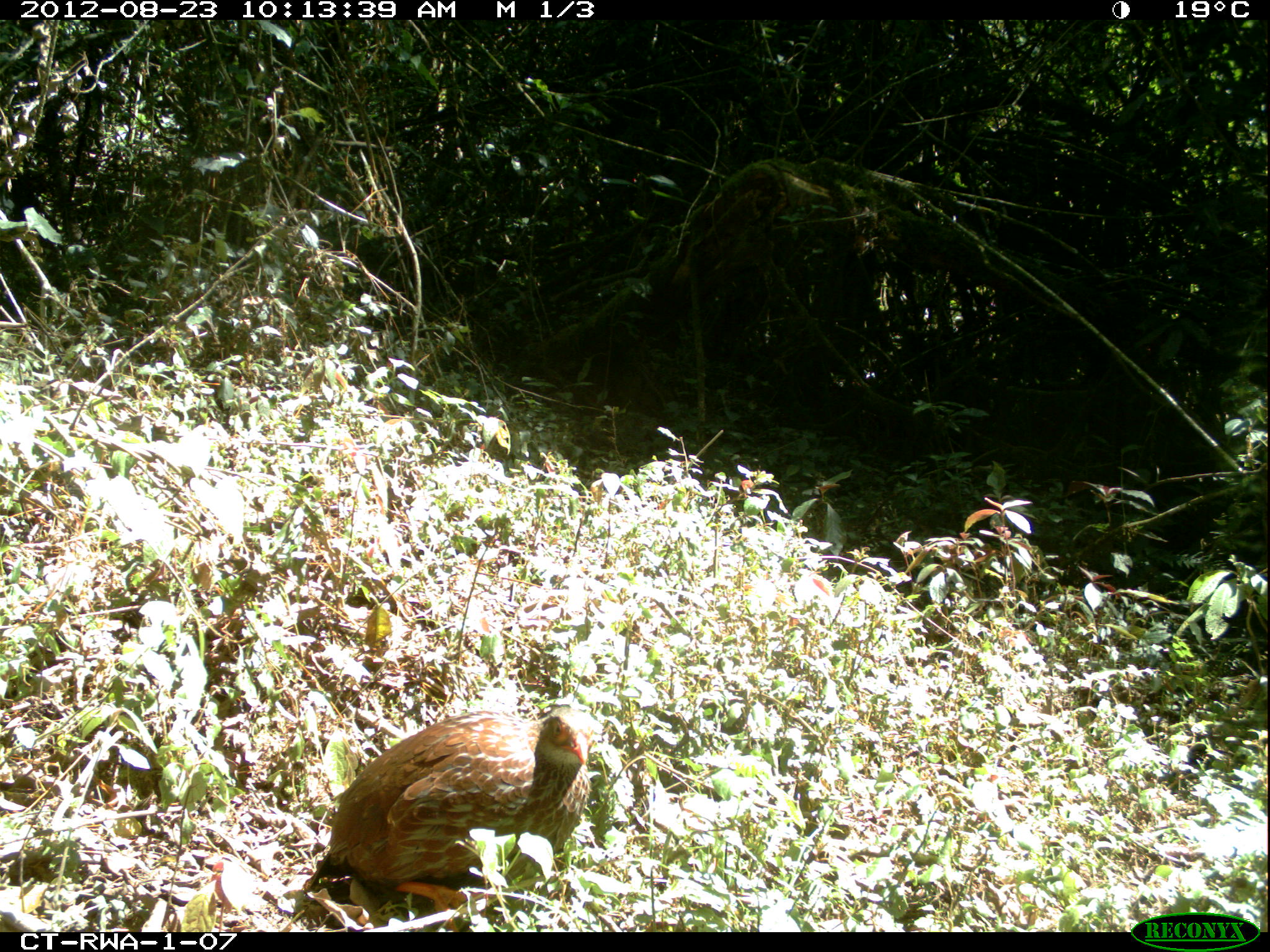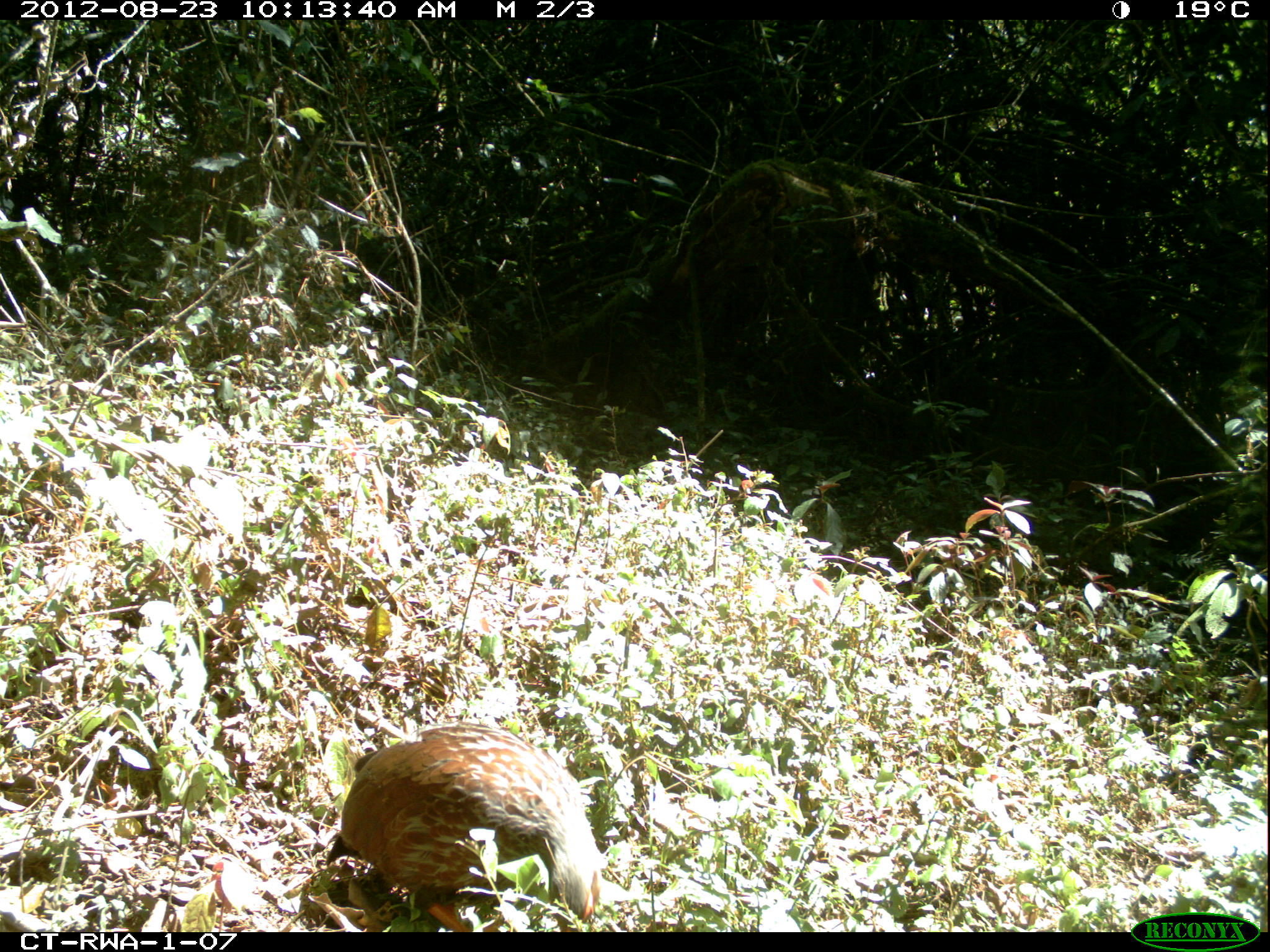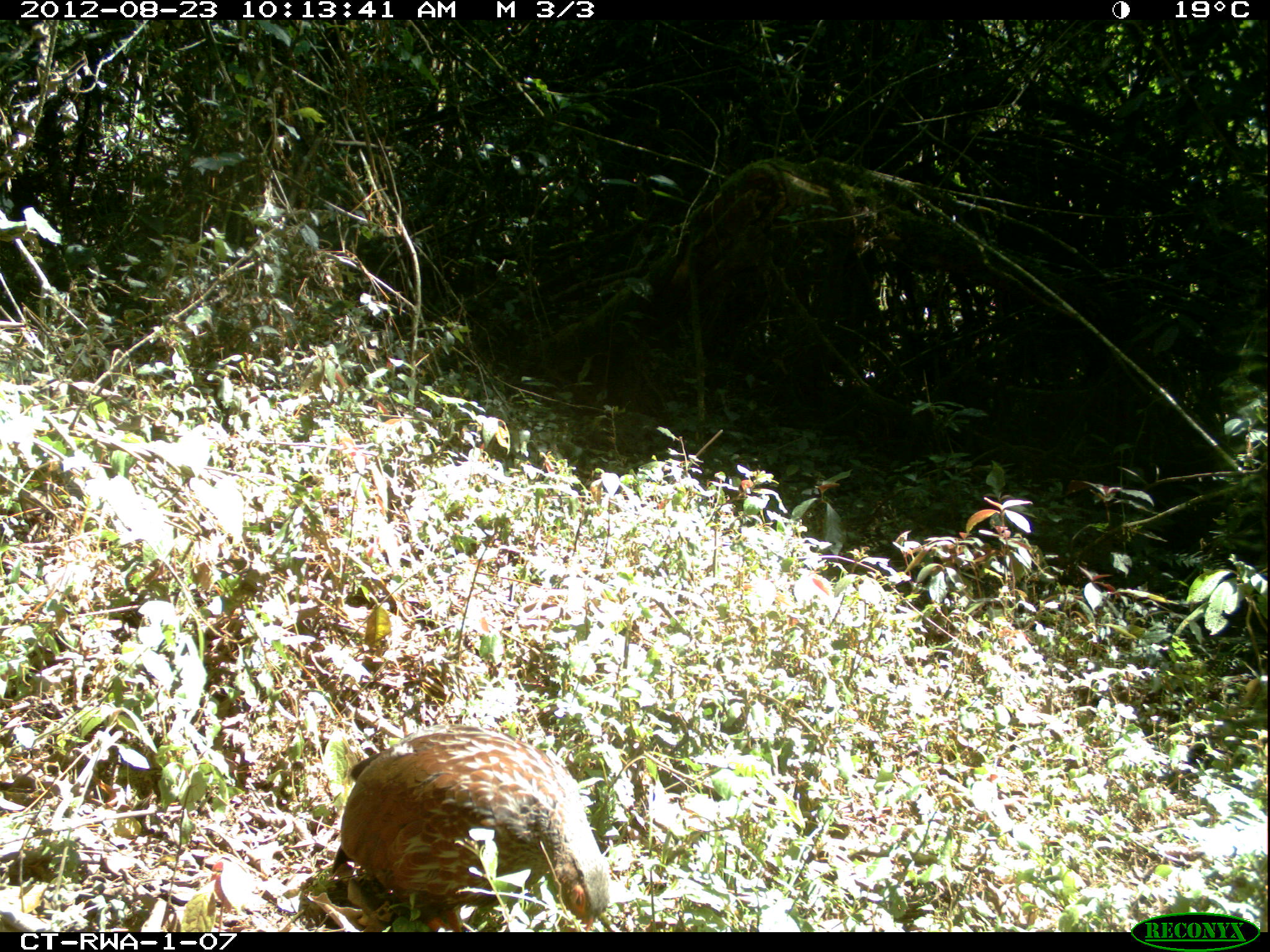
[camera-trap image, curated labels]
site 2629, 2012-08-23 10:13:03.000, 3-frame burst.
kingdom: Animalia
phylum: Chordata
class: Aves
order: Galliformes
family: Phasianidae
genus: Pternistis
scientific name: Pternistis nobilis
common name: handsome francolin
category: francolinus nobilis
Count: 1.